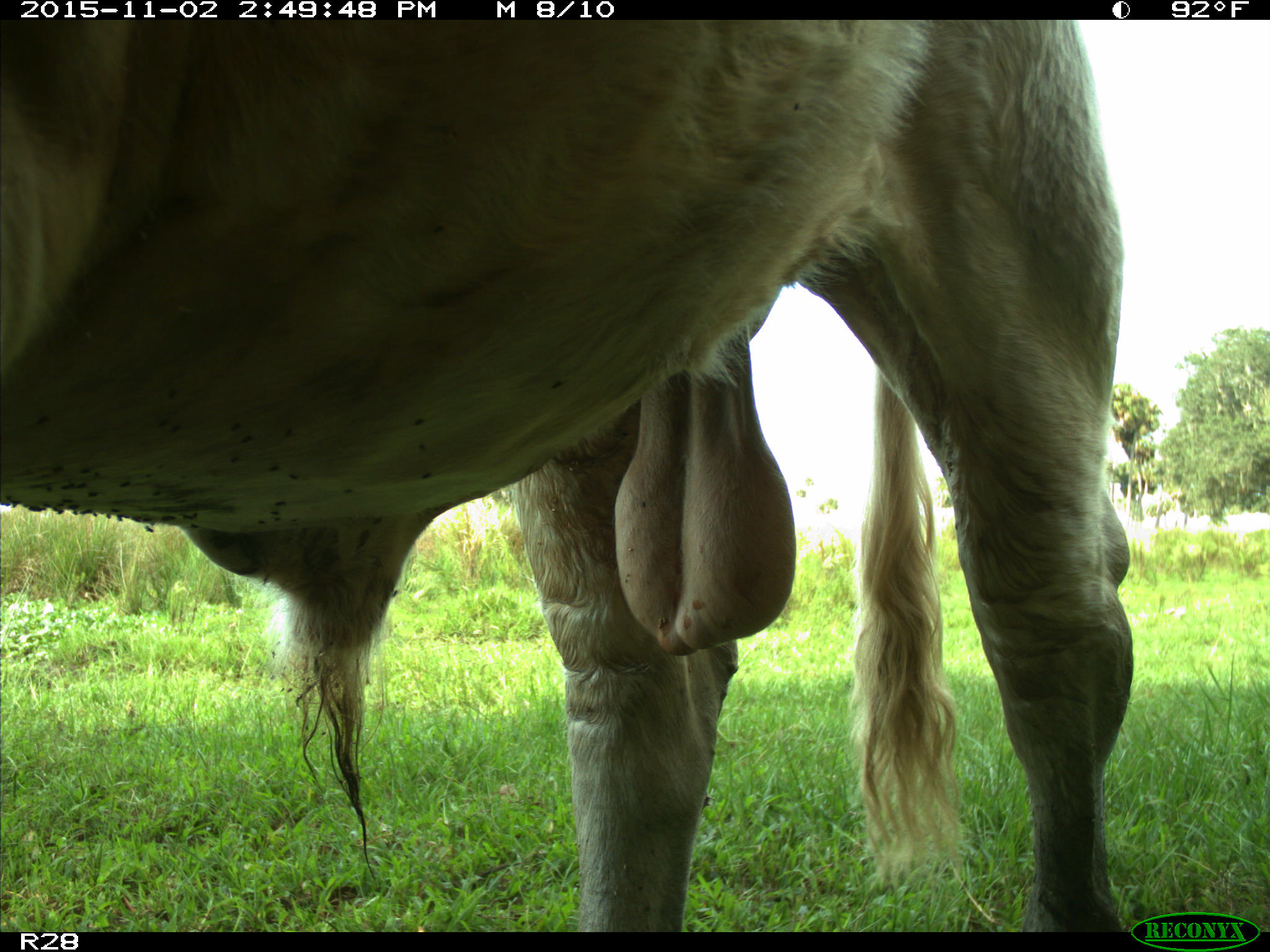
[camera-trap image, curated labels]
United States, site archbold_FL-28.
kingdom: Animalia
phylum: Chordata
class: Mammalia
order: Artiodactyla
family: Bovidae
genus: Bos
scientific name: Bos taurus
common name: domestic cow